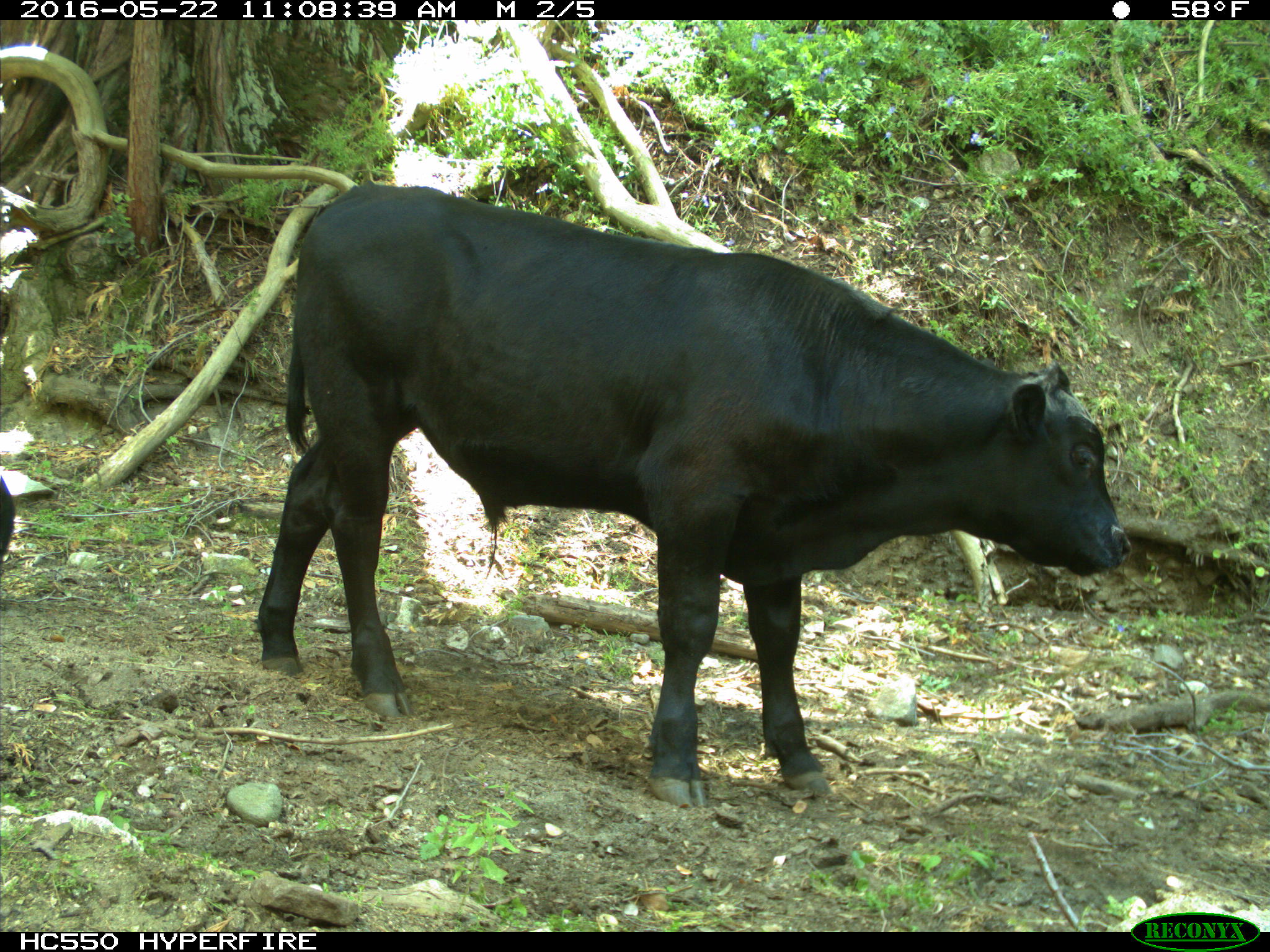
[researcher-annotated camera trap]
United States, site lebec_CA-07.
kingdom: Animalia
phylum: Chordata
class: Mammalia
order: Artiodactyla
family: Bovidae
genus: Bos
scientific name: Bos taurus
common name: domestic cow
Bos taurus (domestic cow).